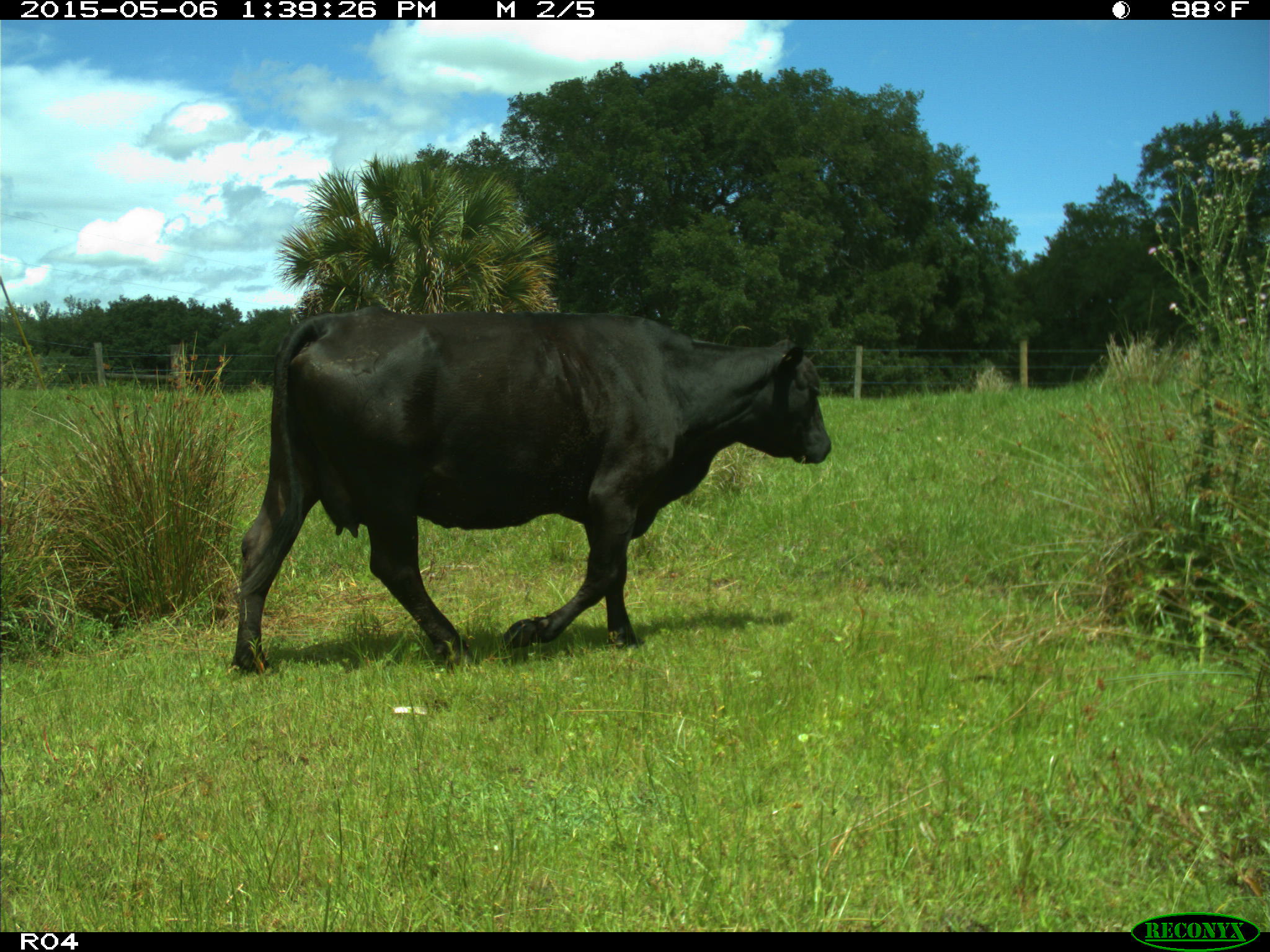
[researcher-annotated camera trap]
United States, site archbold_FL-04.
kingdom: Animalia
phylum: Chordata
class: Mammalia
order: Artiodactyla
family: Bovidae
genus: Bos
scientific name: Bos taurus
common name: domestic cow